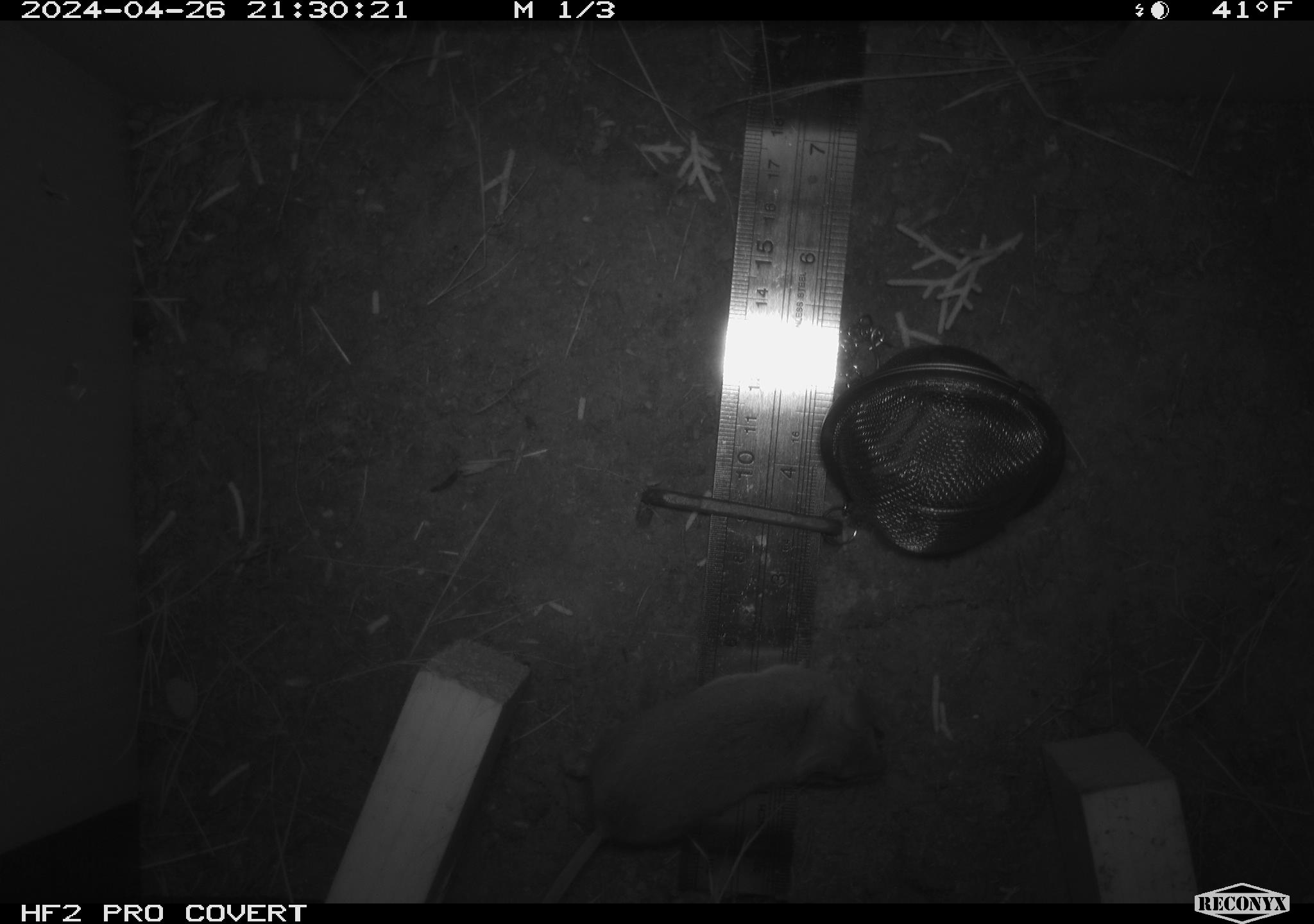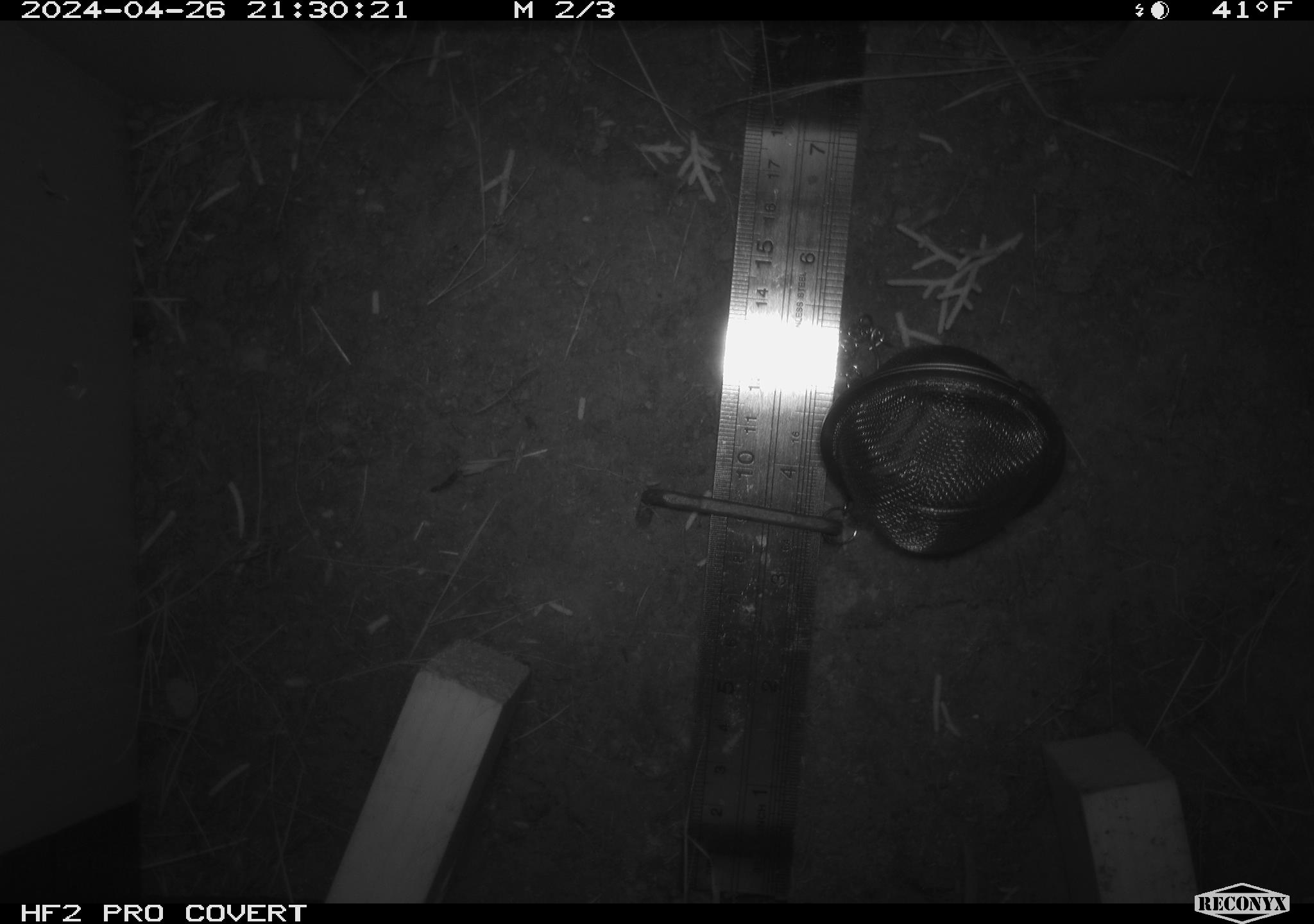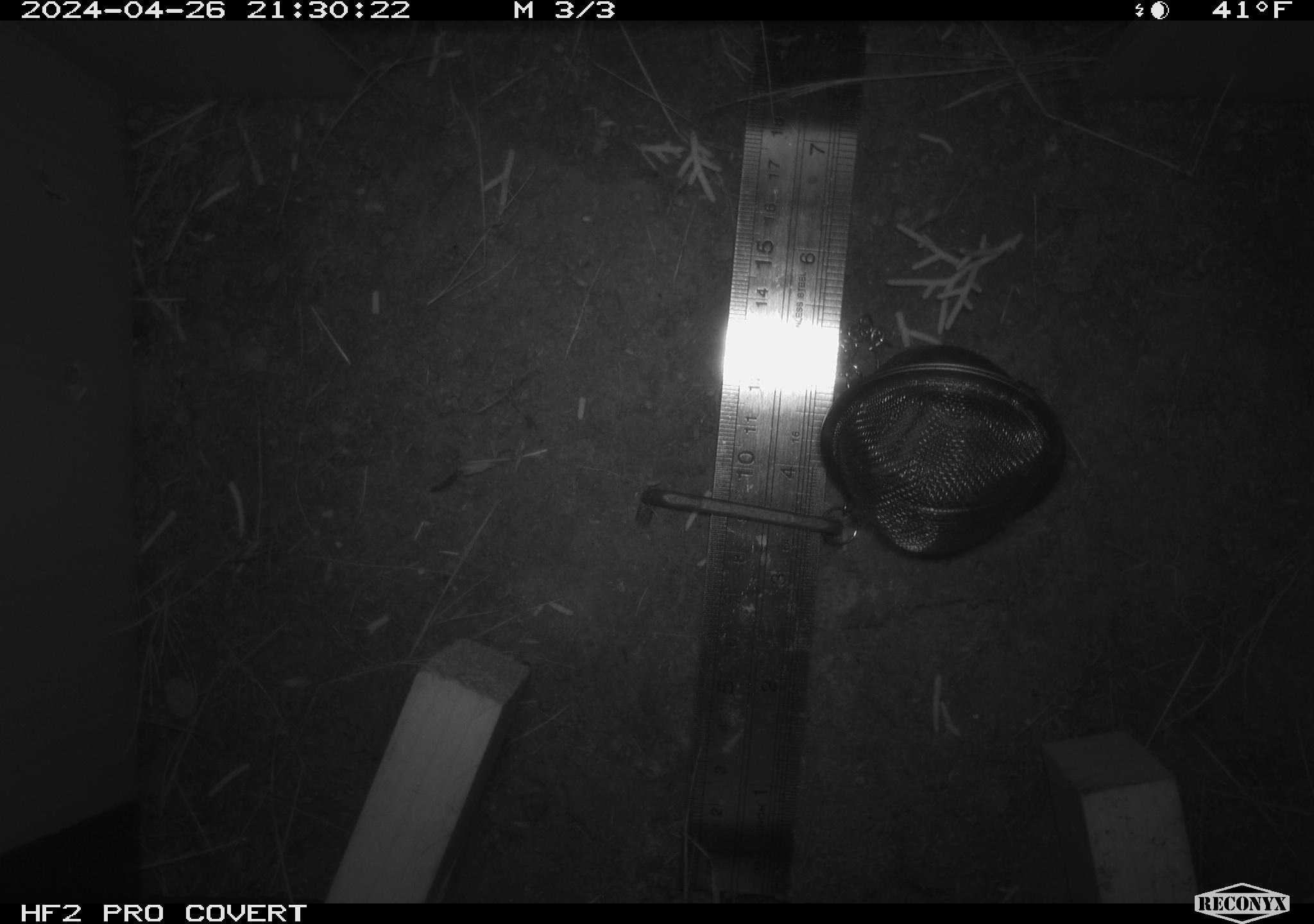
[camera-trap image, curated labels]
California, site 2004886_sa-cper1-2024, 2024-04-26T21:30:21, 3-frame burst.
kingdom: Animalia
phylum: Chordata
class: Mammalia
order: Rodentia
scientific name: Rodentia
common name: rodent